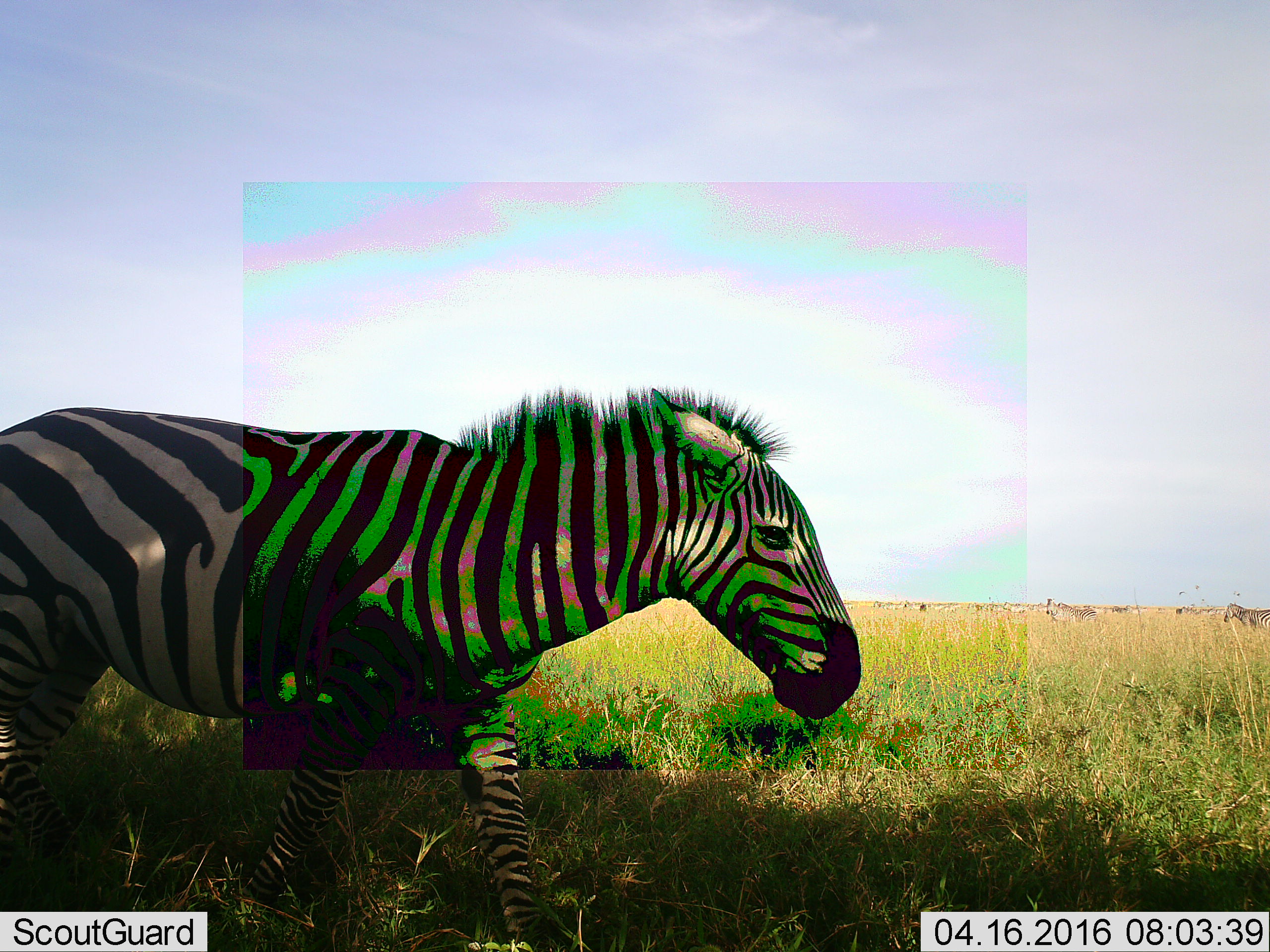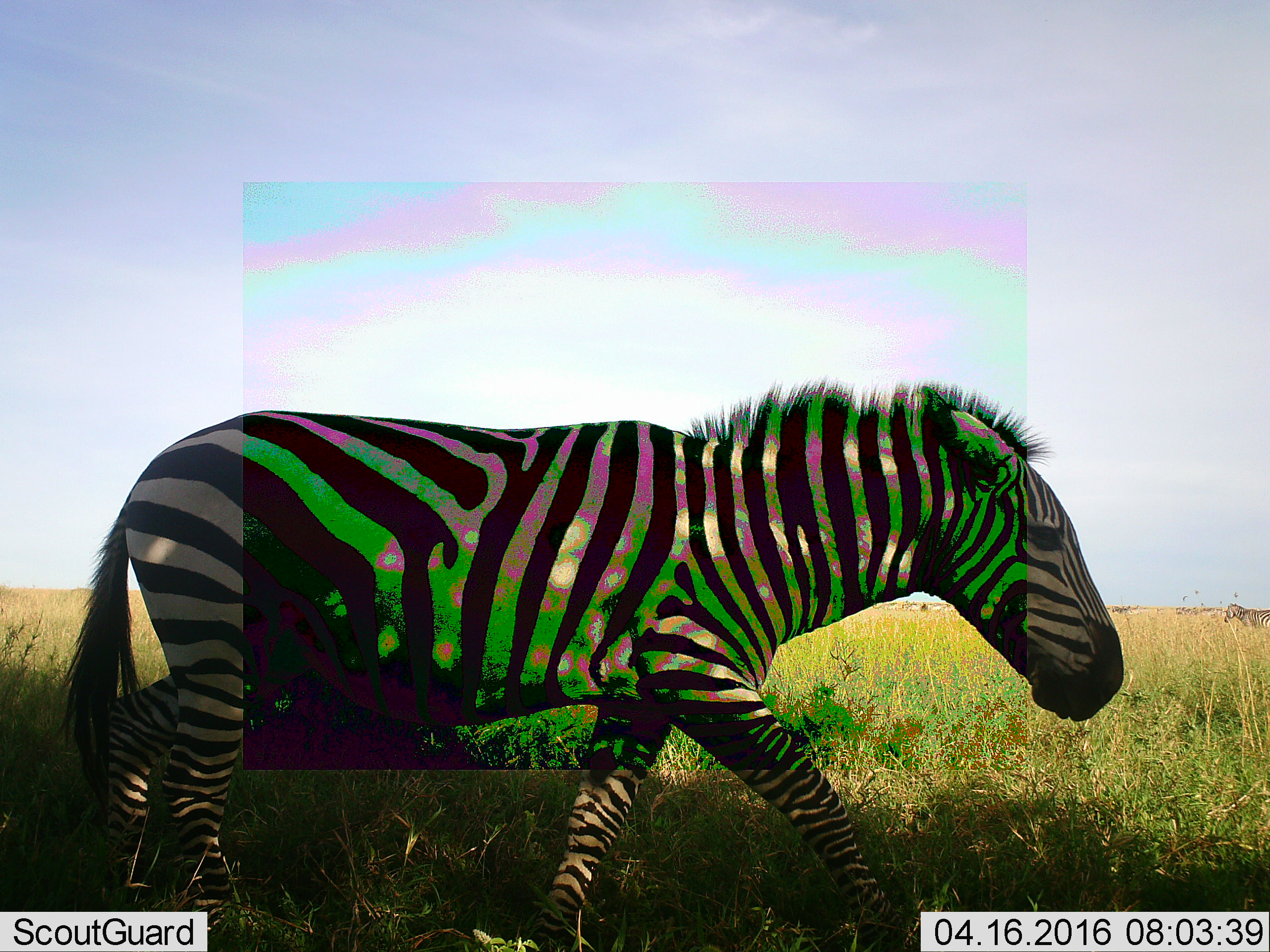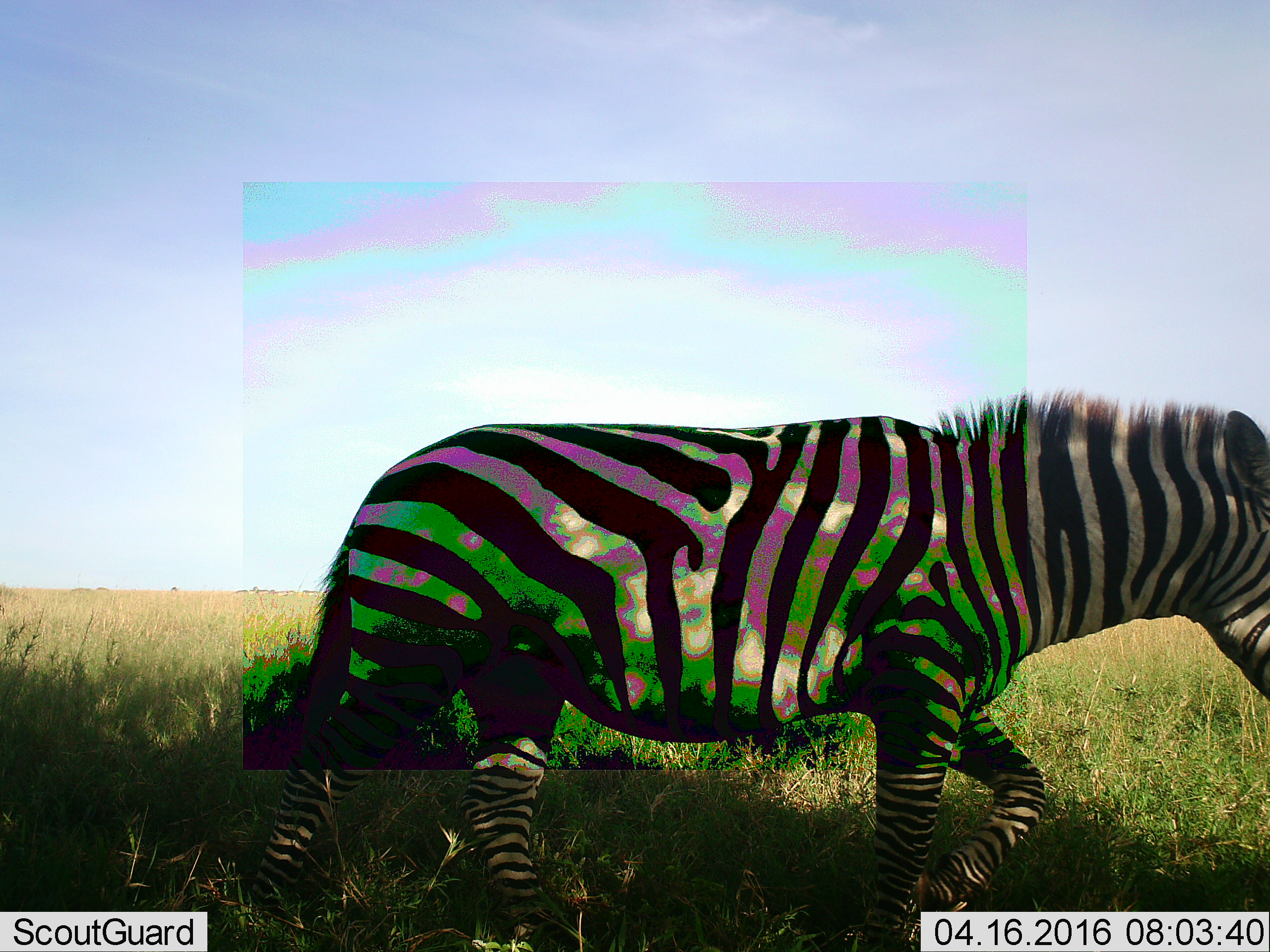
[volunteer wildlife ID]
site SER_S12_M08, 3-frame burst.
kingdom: Animalia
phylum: Chordata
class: Mammalia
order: Perissodactyla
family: Equidae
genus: Equus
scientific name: Equus quagga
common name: plains zebra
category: zebraplains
Zebraplains (plains zebra) (Equus quagga), count 11-50. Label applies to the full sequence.